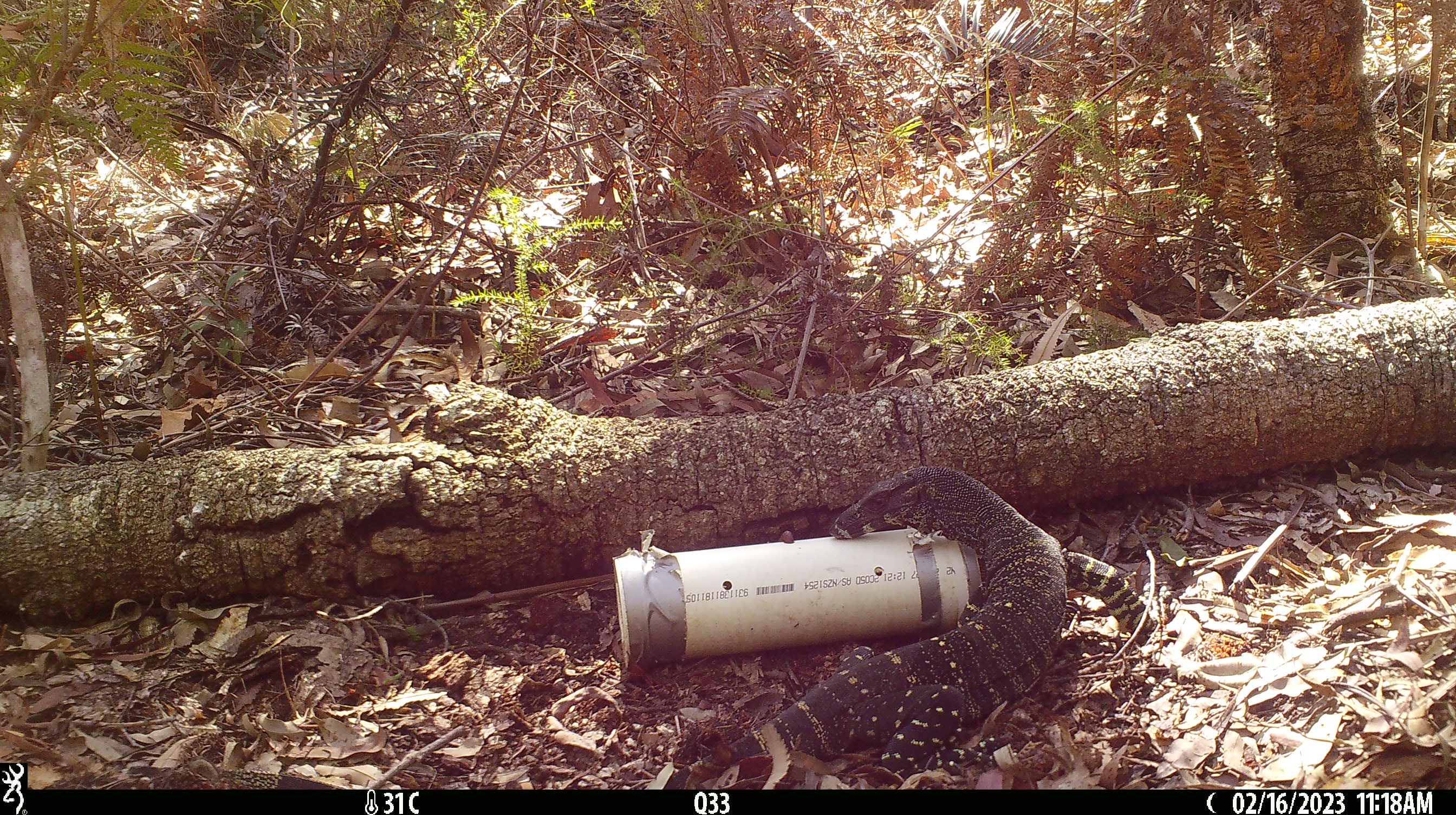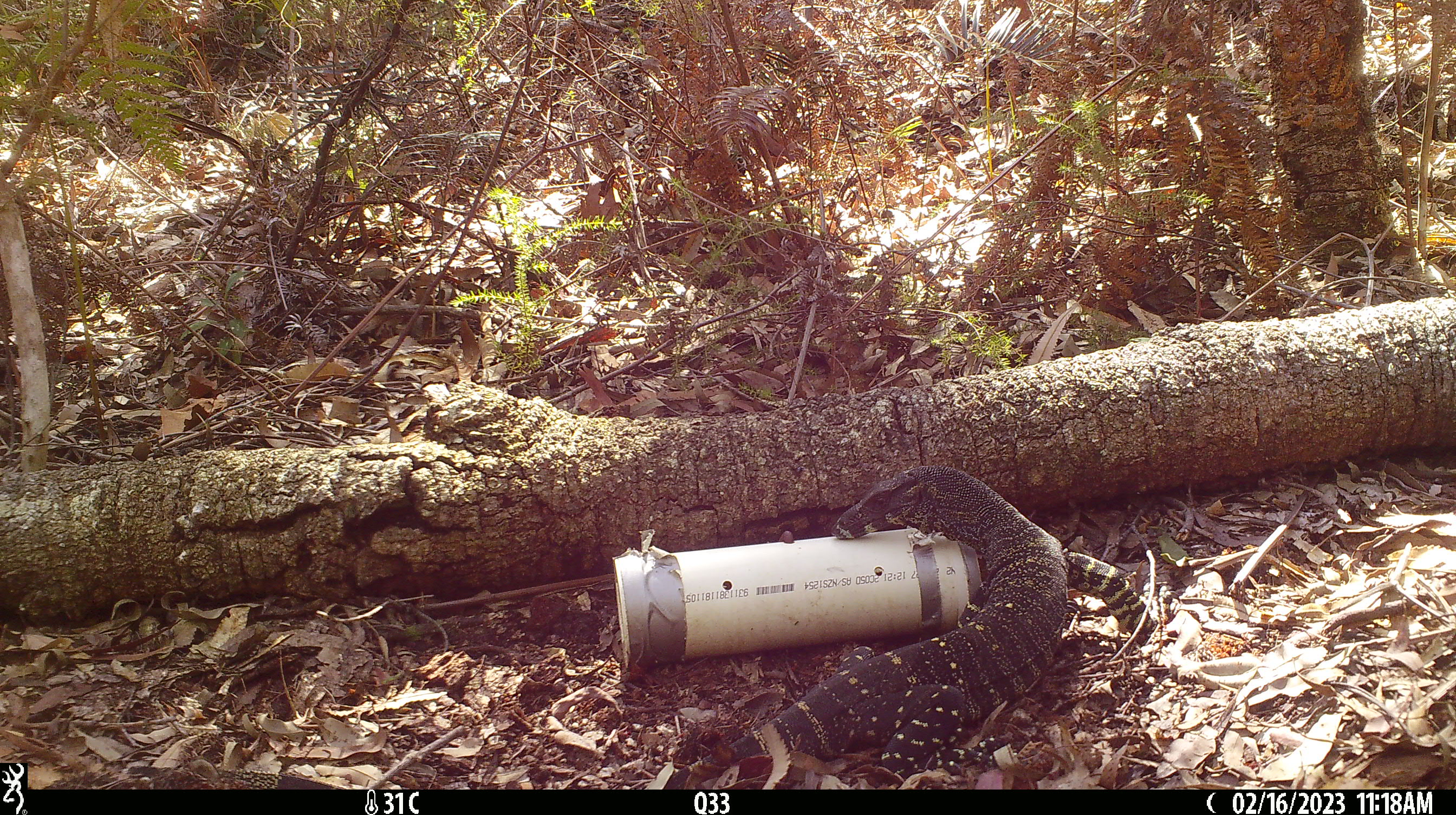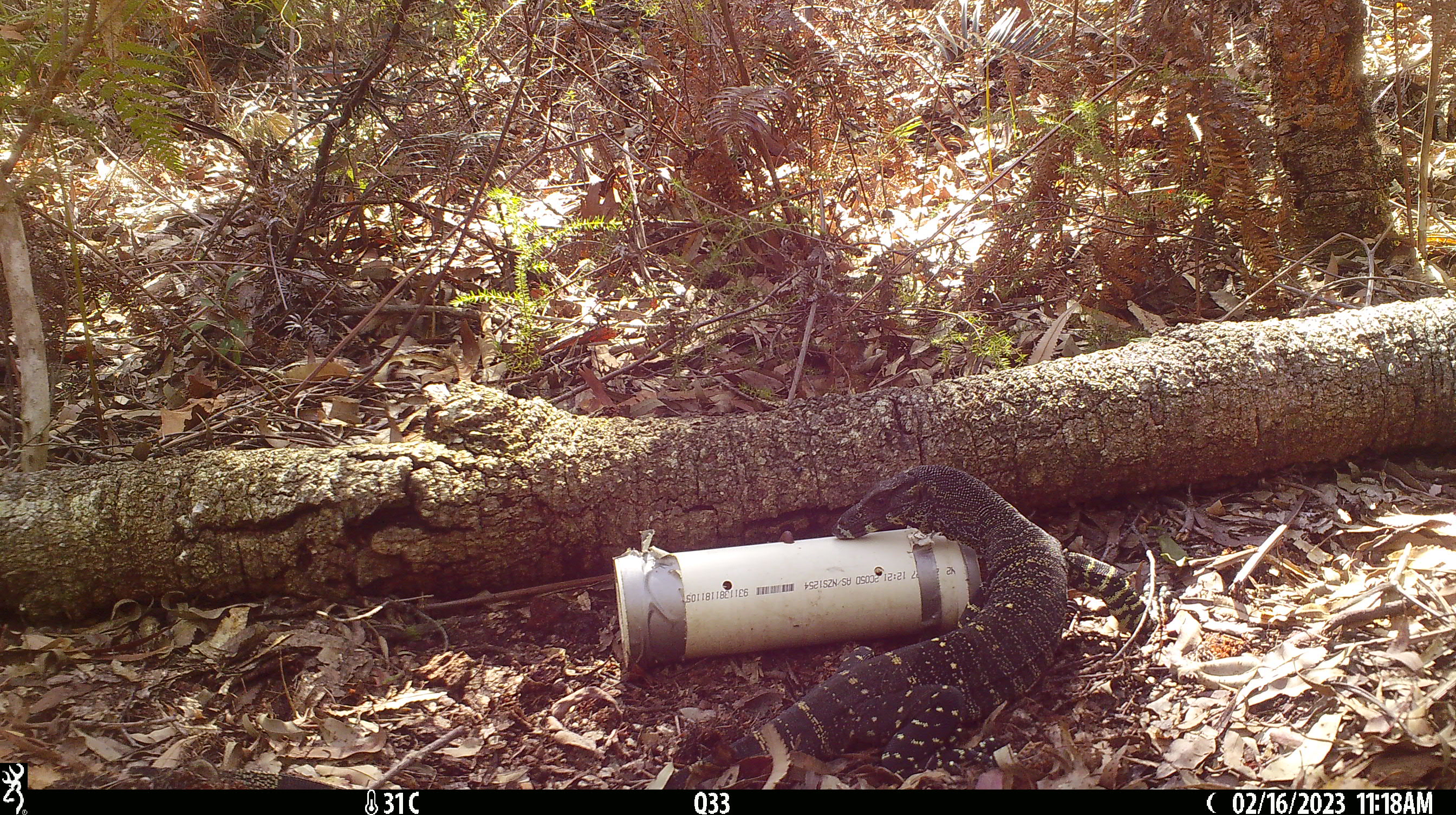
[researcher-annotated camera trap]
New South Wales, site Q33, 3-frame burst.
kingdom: Animalia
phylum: Chordata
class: Reptilia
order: Squamata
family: Varanidae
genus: Varanus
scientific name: Varanus varius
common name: lace monitor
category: goanna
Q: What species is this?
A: Goanna (lace monitor) (Varanus varius).